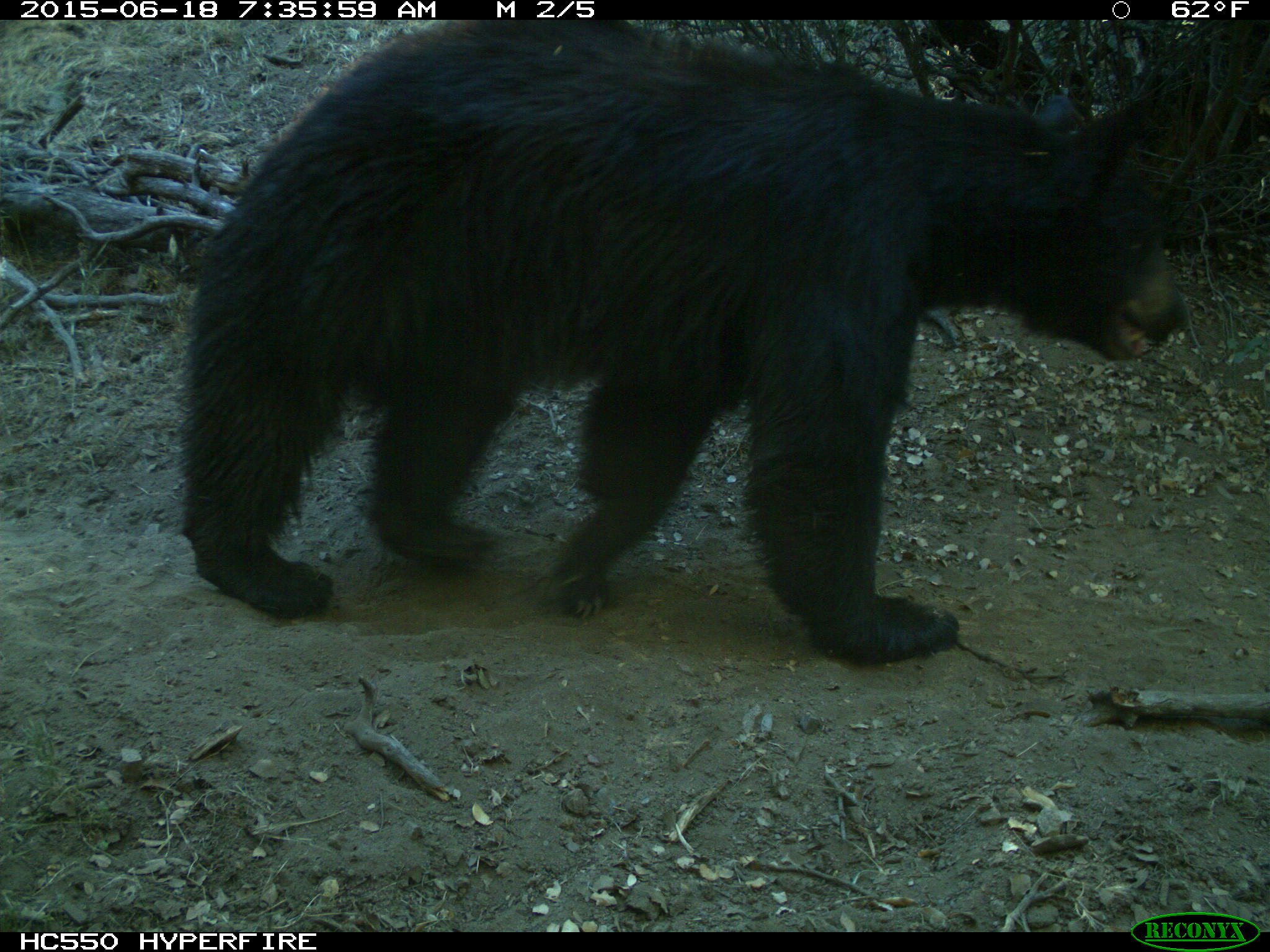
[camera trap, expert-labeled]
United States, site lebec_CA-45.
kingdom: Animalia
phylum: Chordata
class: Mammalia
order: Carnivora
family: Ursidae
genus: Ursus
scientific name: Ursus americanus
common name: american black bear